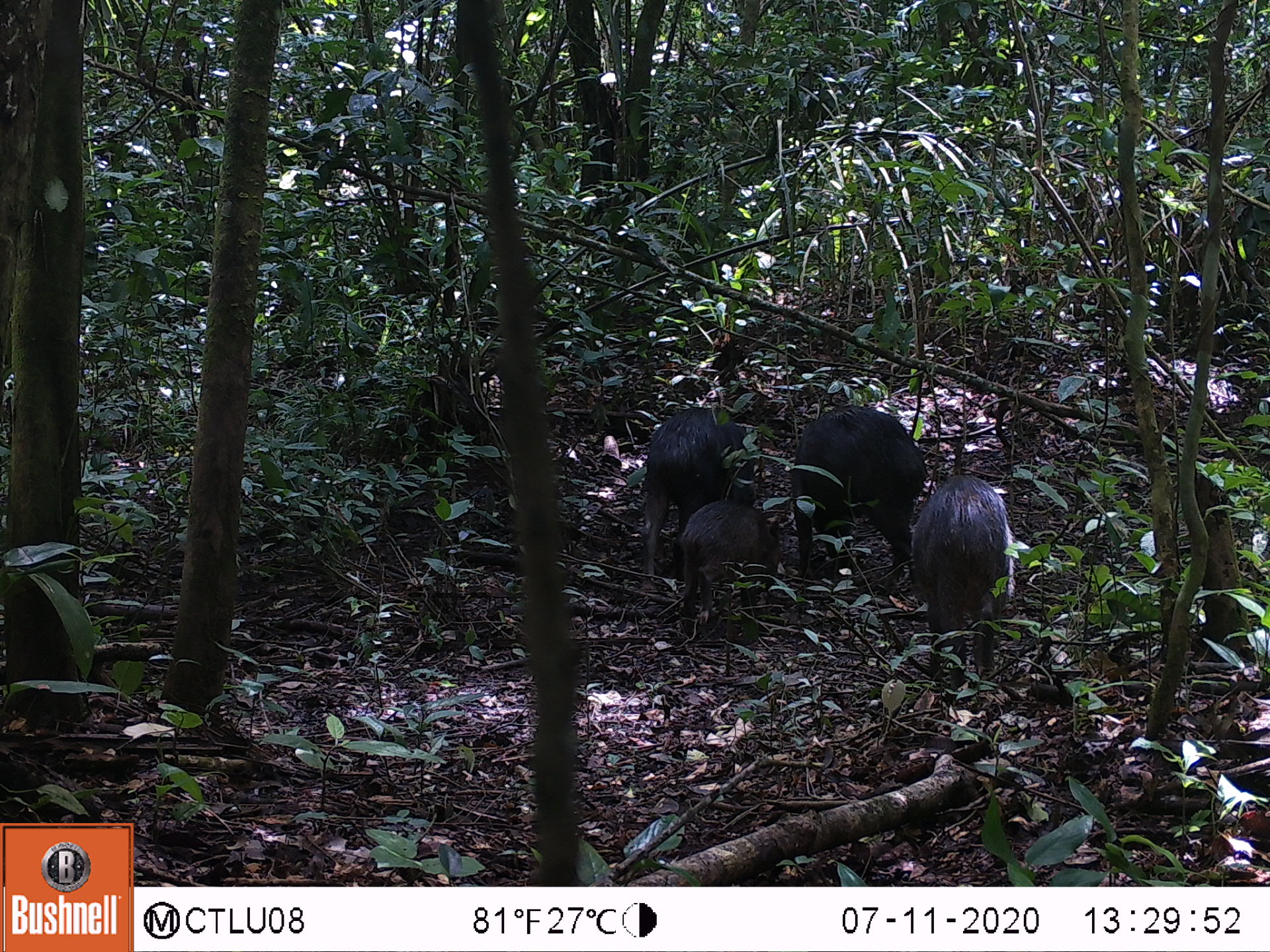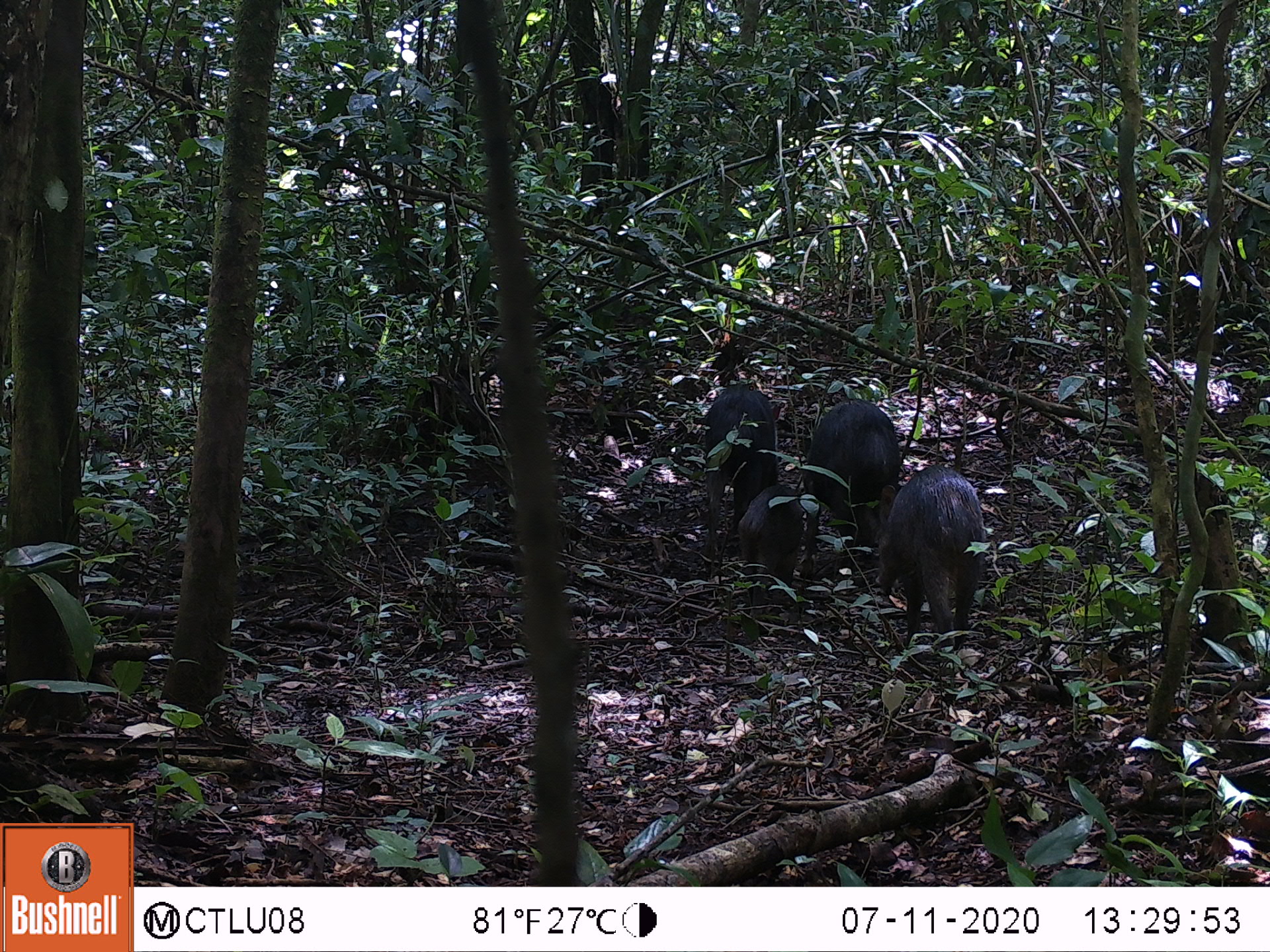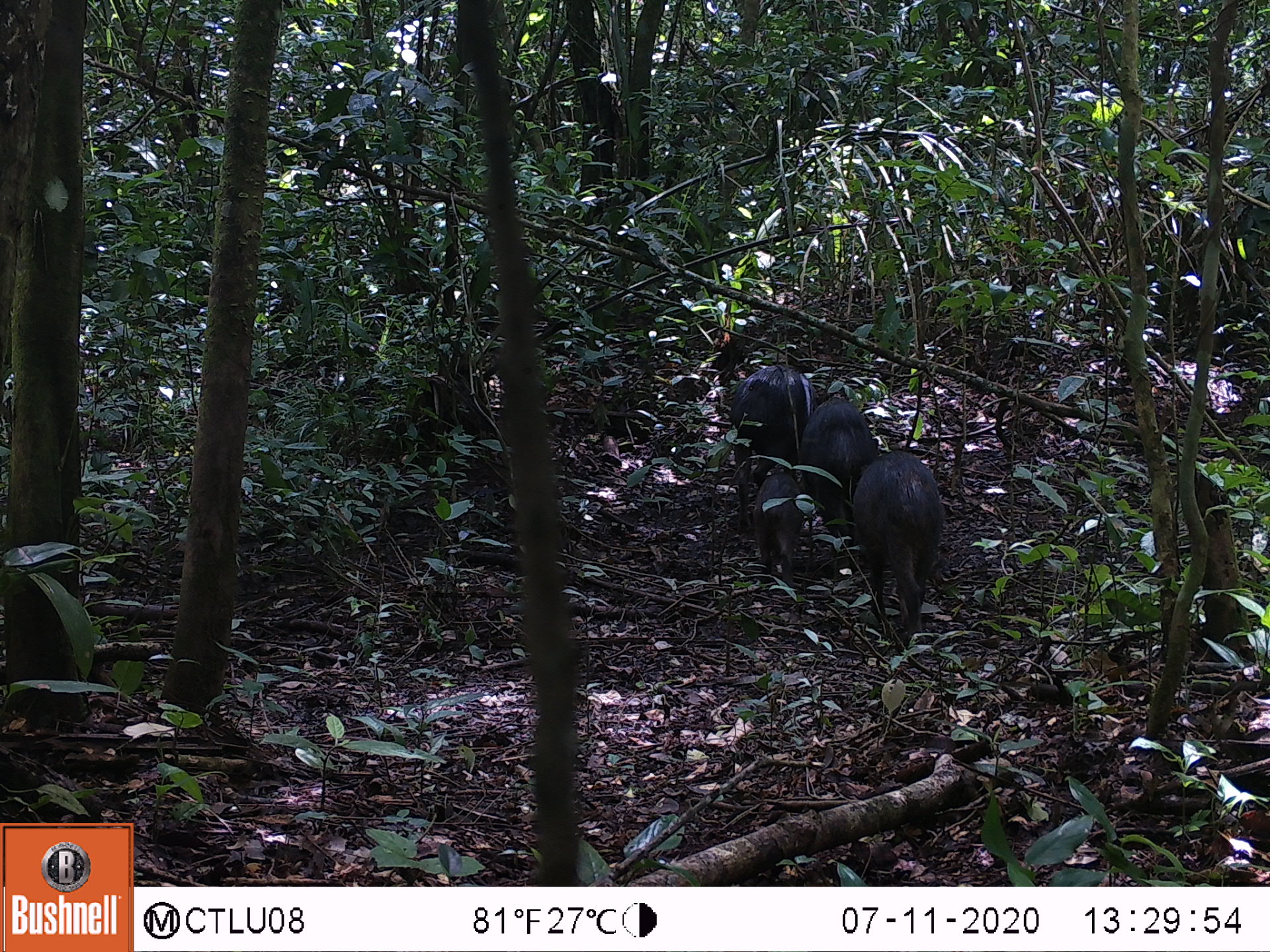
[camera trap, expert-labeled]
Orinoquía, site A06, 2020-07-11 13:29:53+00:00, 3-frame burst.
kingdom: Animalia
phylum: Chordata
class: Mammalia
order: Artiodactyla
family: Tayassuidae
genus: Tayassu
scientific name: Tayassu pecari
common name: white-lipped peccary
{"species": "white-lipped peccary (Tayassu pecari)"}